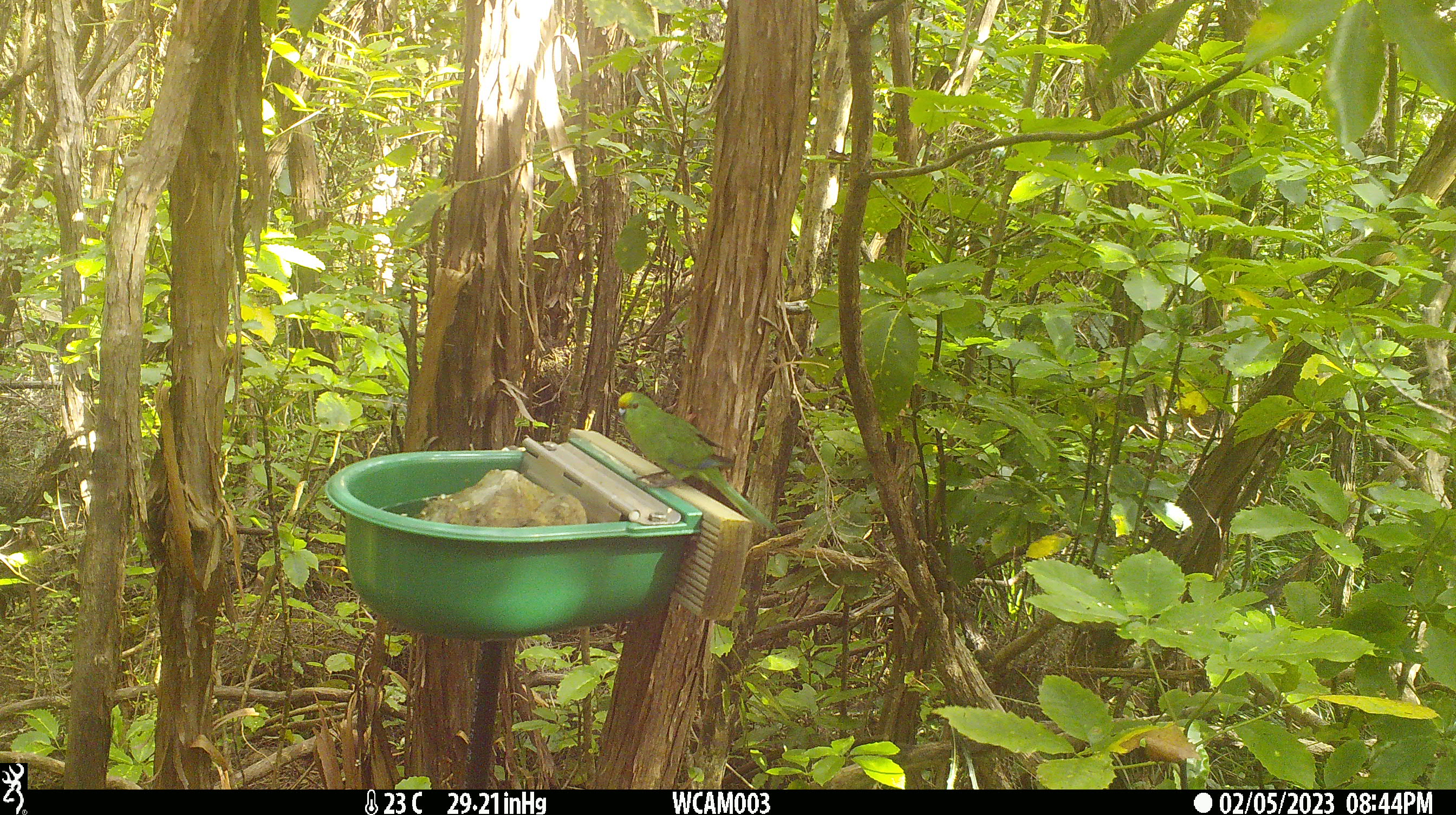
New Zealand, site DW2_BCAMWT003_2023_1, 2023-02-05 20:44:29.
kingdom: Animalia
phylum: Chordata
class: Aves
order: Psittaciformes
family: Psittaculidae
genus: Cyanoramphus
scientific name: Cyanoramphus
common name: parakeet